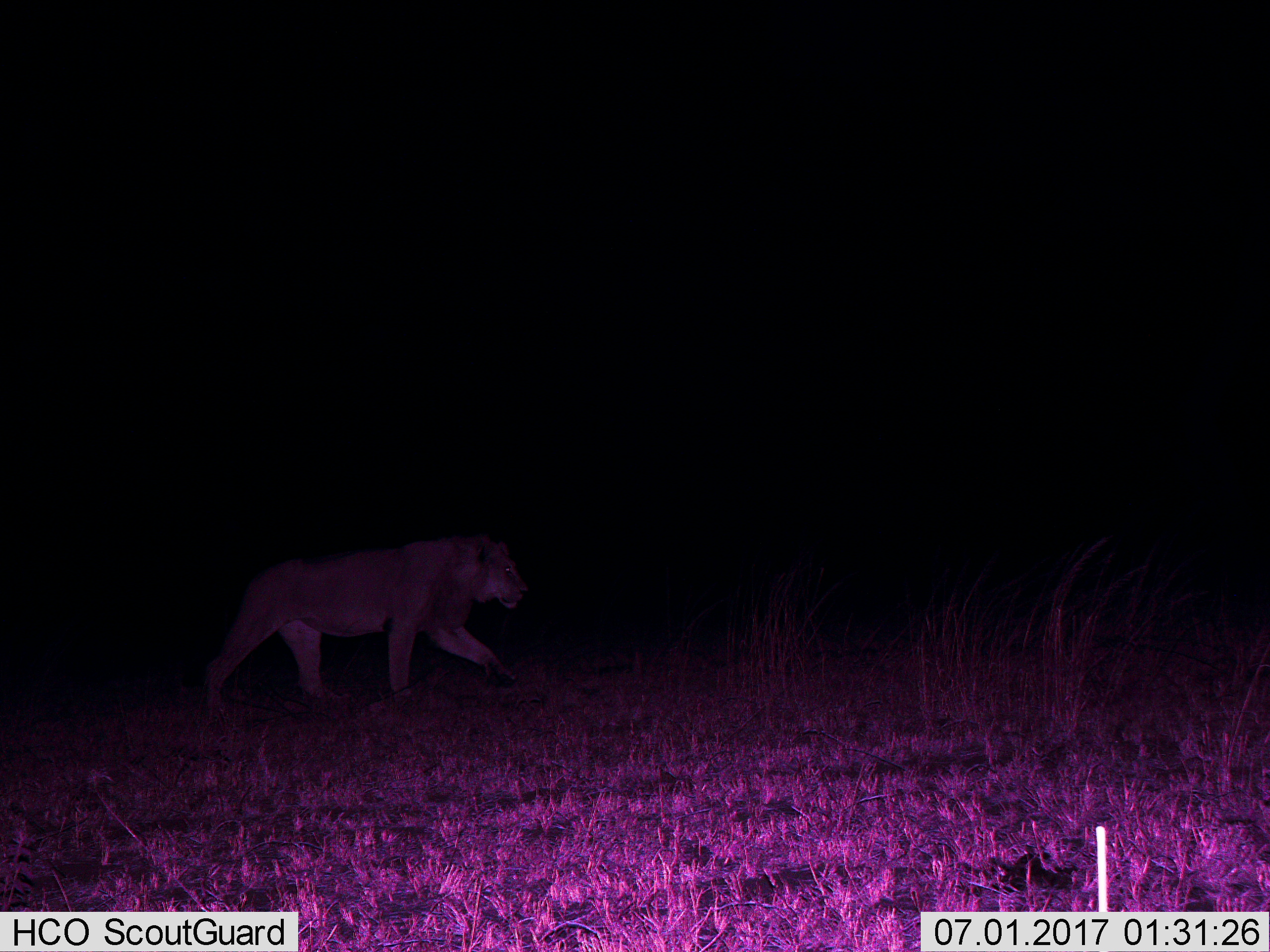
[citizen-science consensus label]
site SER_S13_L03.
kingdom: Animalia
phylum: Chordata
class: Mammalia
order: Carnivora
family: Felidae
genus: Panthera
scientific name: Panthera leo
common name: lion male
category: lionmale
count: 1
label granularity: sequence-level